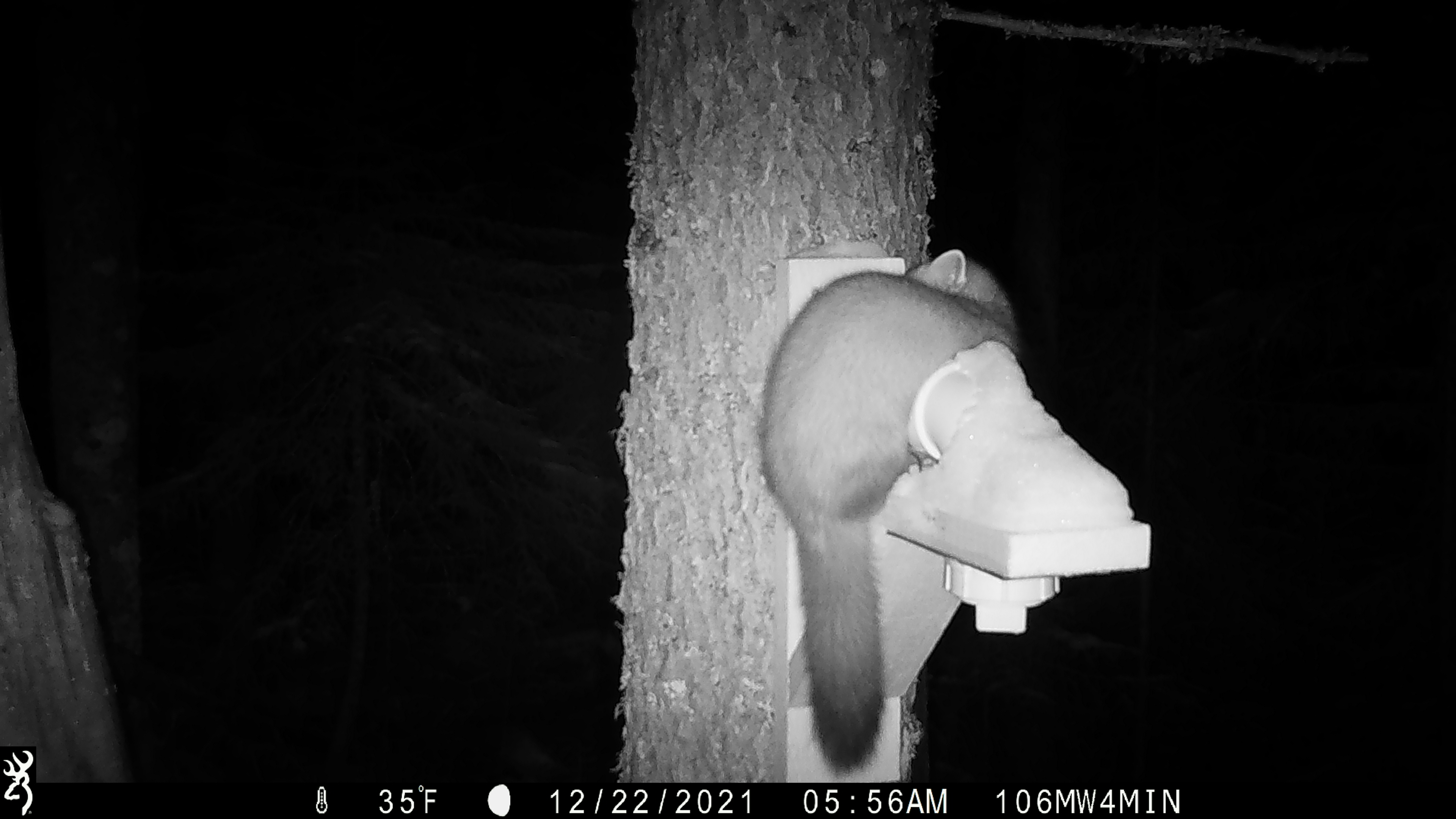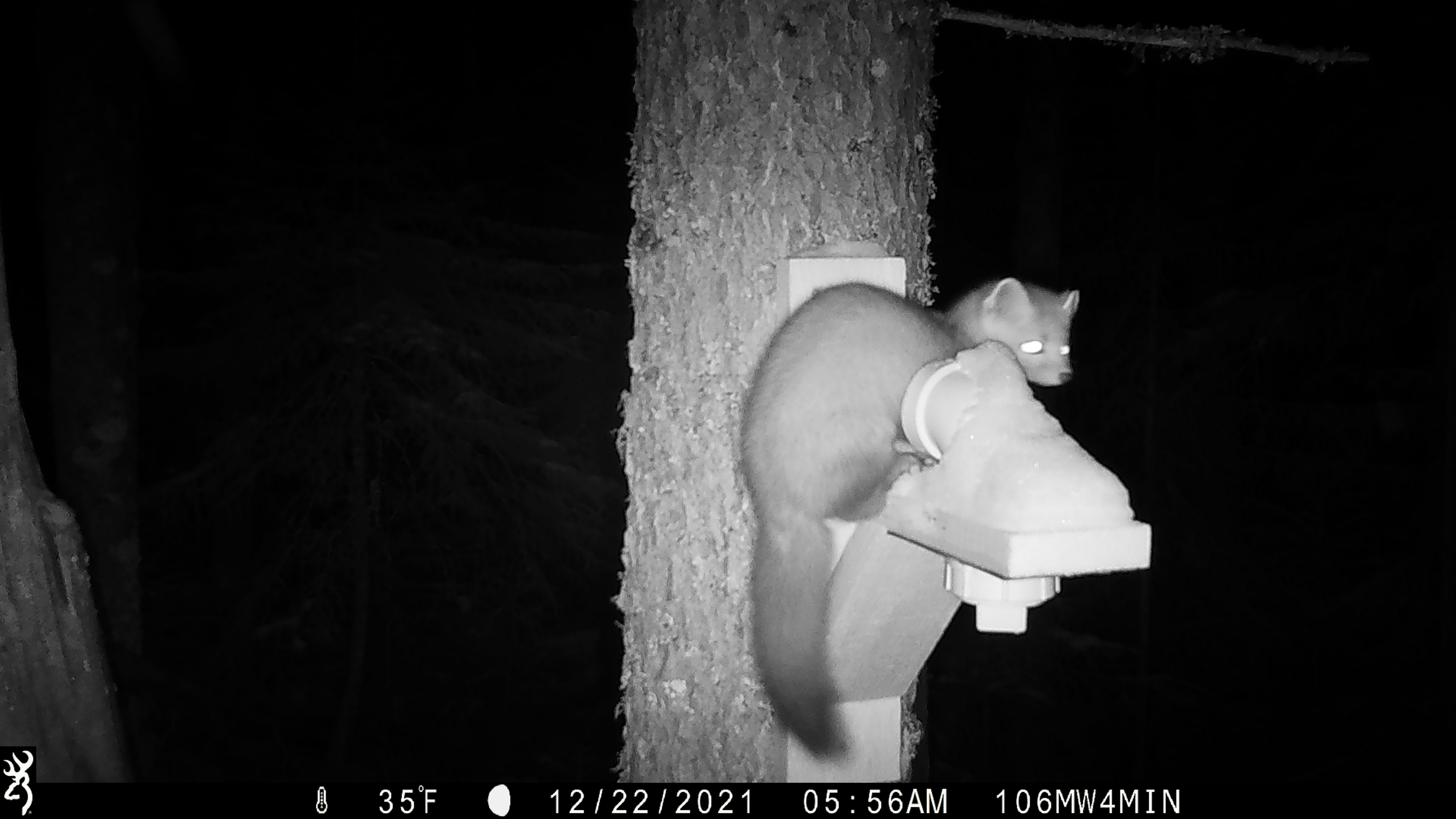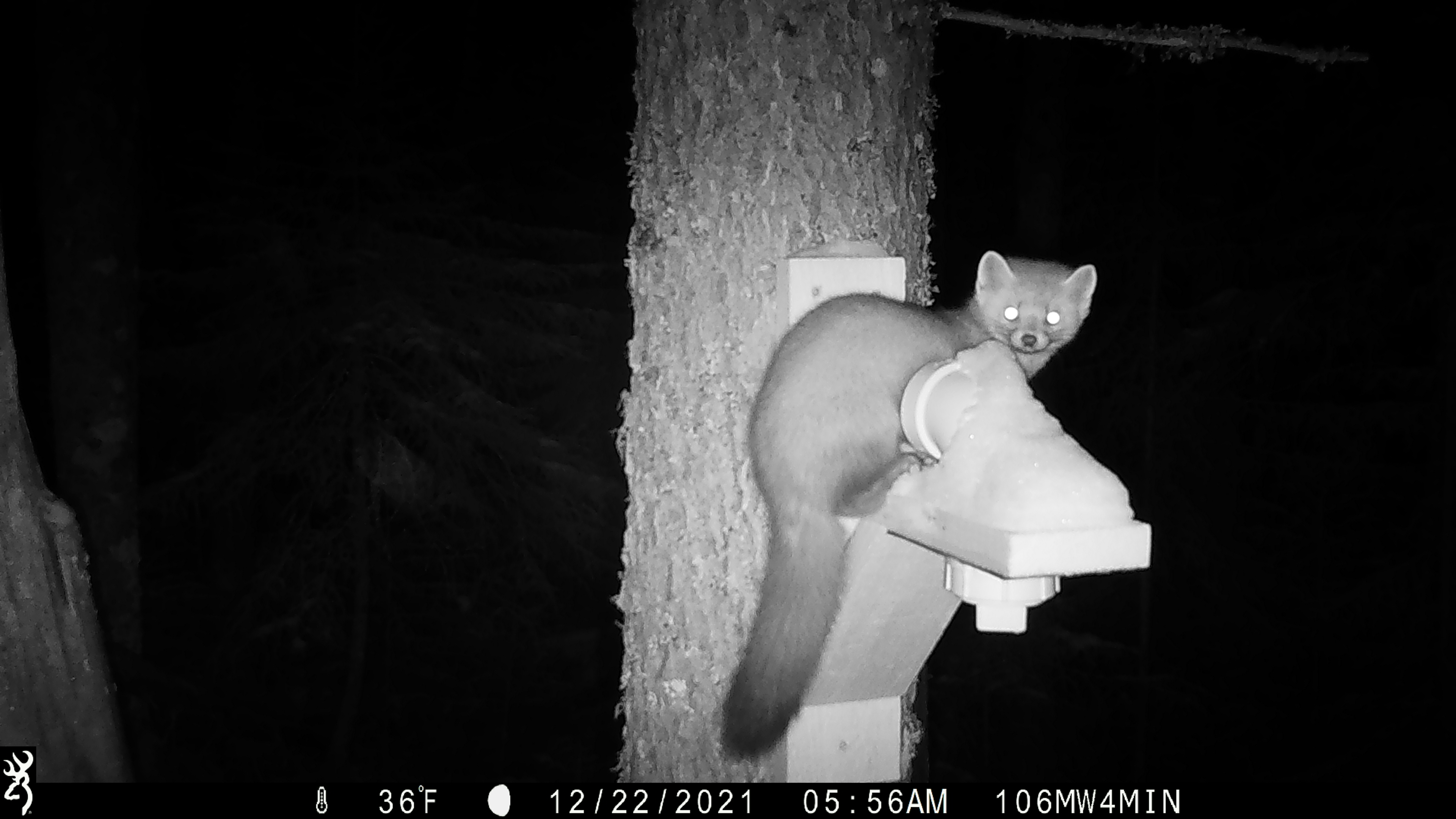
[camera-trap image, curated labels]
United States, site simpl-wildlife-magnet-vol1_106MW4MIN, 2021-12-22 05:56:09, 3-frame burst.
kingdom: Animalia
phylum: Chordata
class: Mammalia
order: Carnivora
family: Mustelidae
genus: Martes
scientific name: Martes americana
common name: american marten